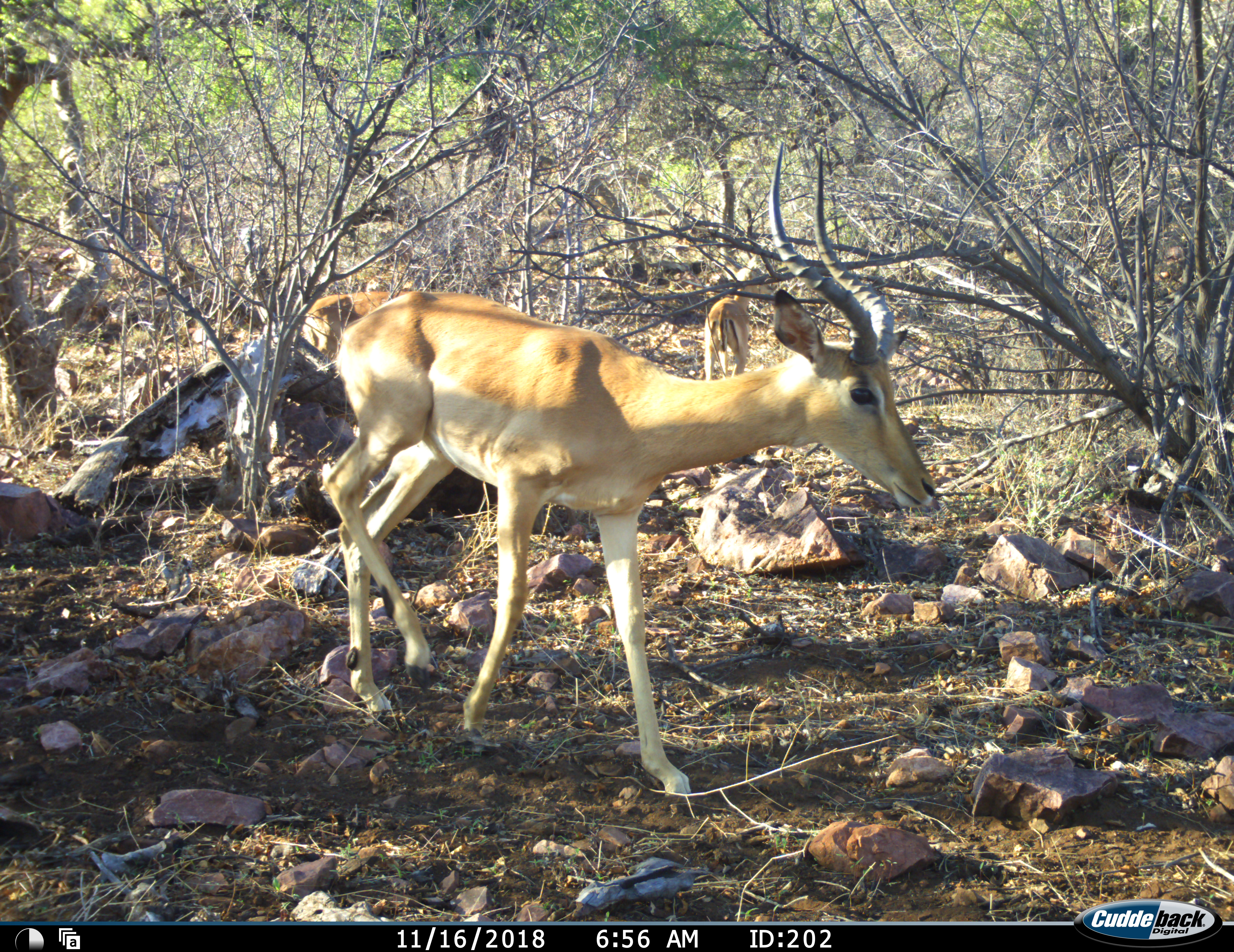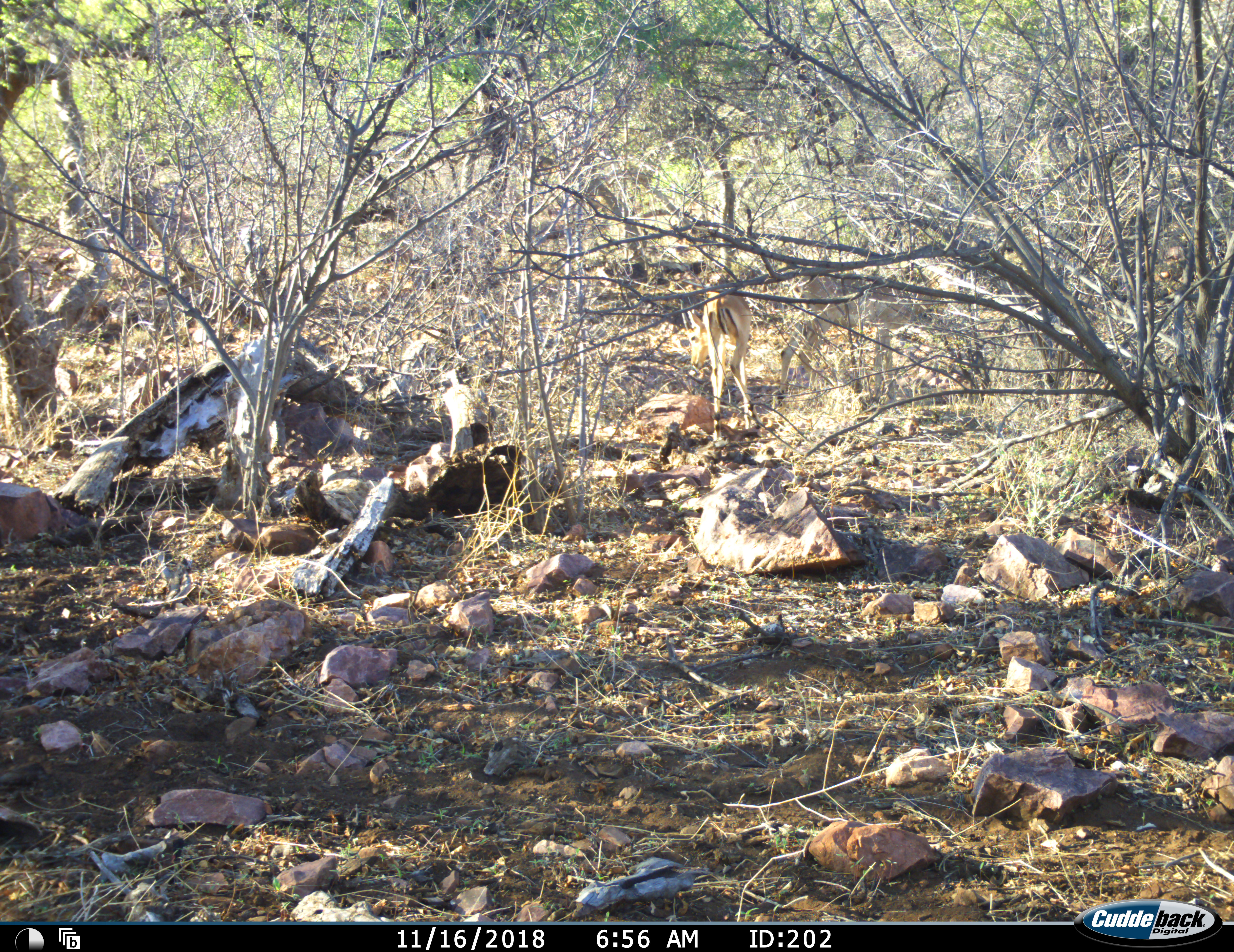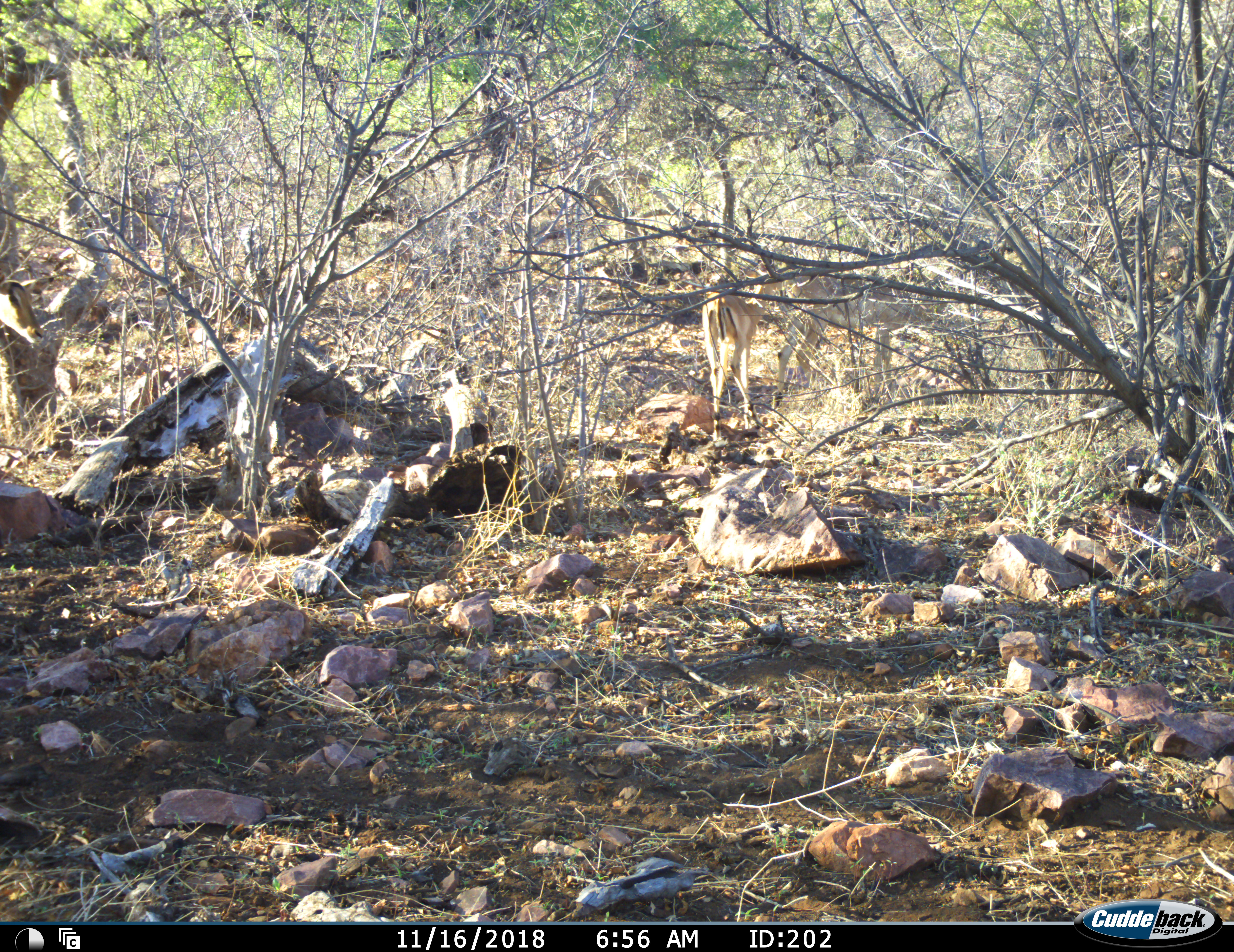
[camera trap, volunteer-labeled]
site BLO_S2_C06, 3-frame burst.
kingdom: Animalia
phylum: Chordata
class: Mammalia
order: Artiodactyla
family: Bovidae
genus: Aepyceros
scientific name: Aepyceros melampus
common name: impala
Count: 4.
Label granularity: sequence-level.